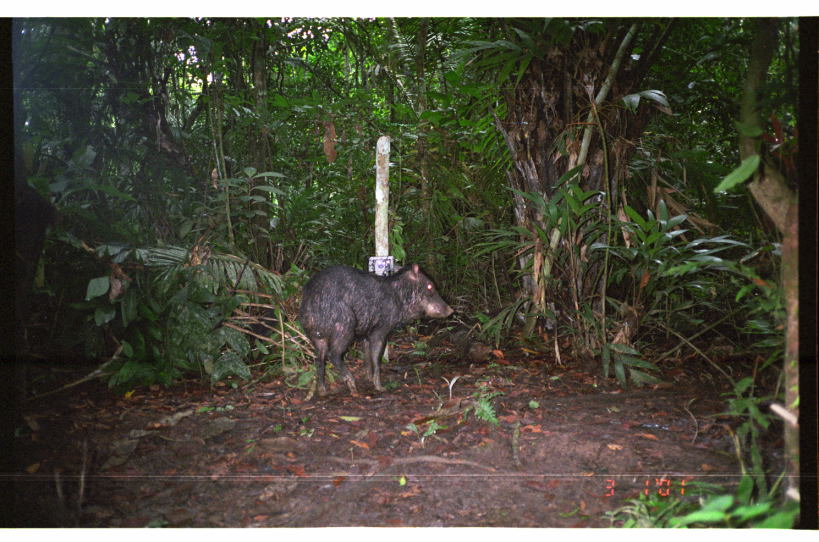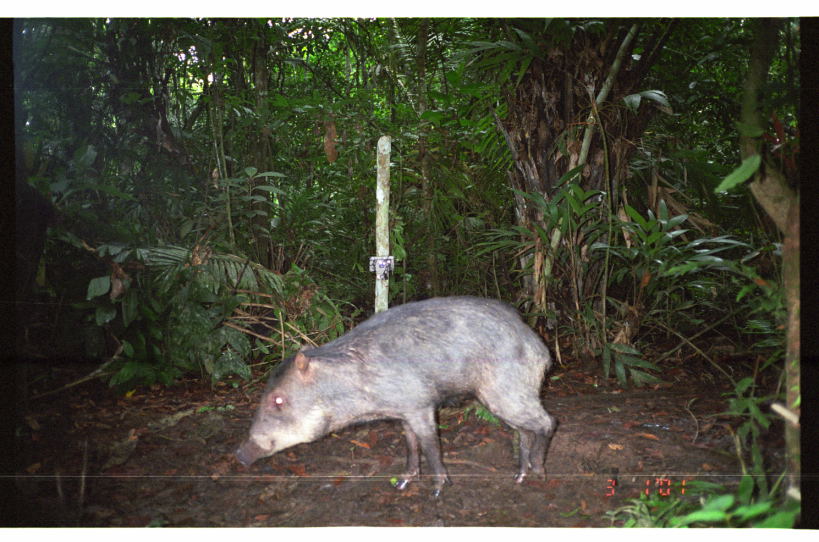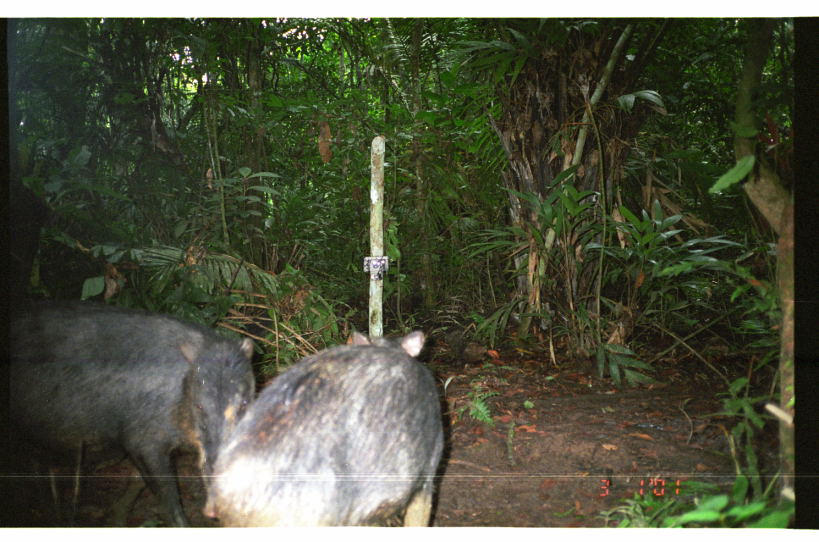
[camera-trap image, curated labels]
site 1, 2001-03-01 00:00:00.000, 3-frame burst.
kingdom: Animalia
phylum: Chordata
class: Mammalia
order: Artiodactyla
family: Tayassuidae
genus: Tayassu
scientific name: Tayassu pecari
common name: white-lipped peccary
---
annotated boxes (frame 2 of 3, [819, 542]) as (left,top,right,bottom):
tayassu pecari: (233,294,560,500)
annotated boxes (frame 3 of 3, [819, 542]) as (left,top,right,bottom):
tayassu pecari: (3,302,254,528); (216,331,446,531)